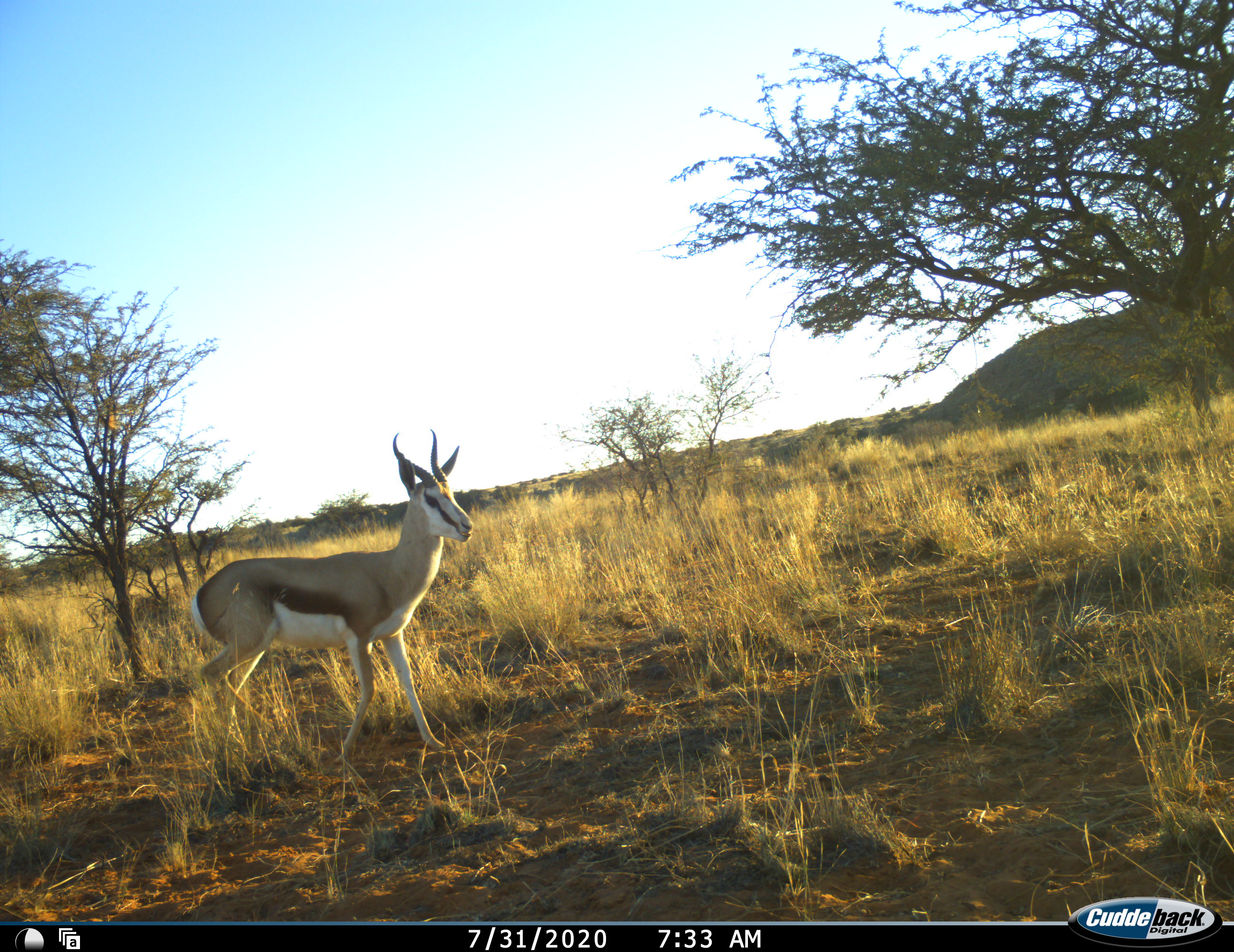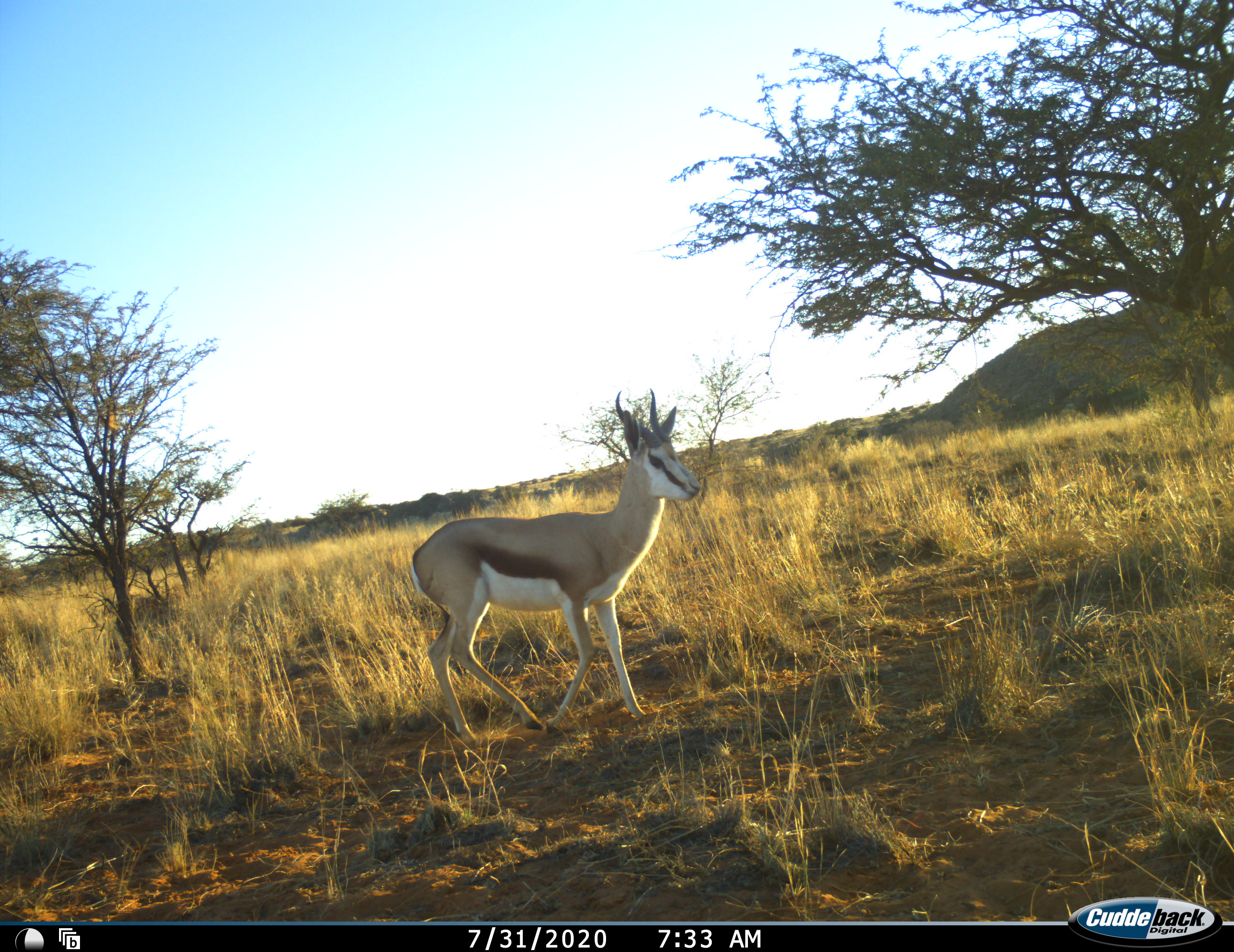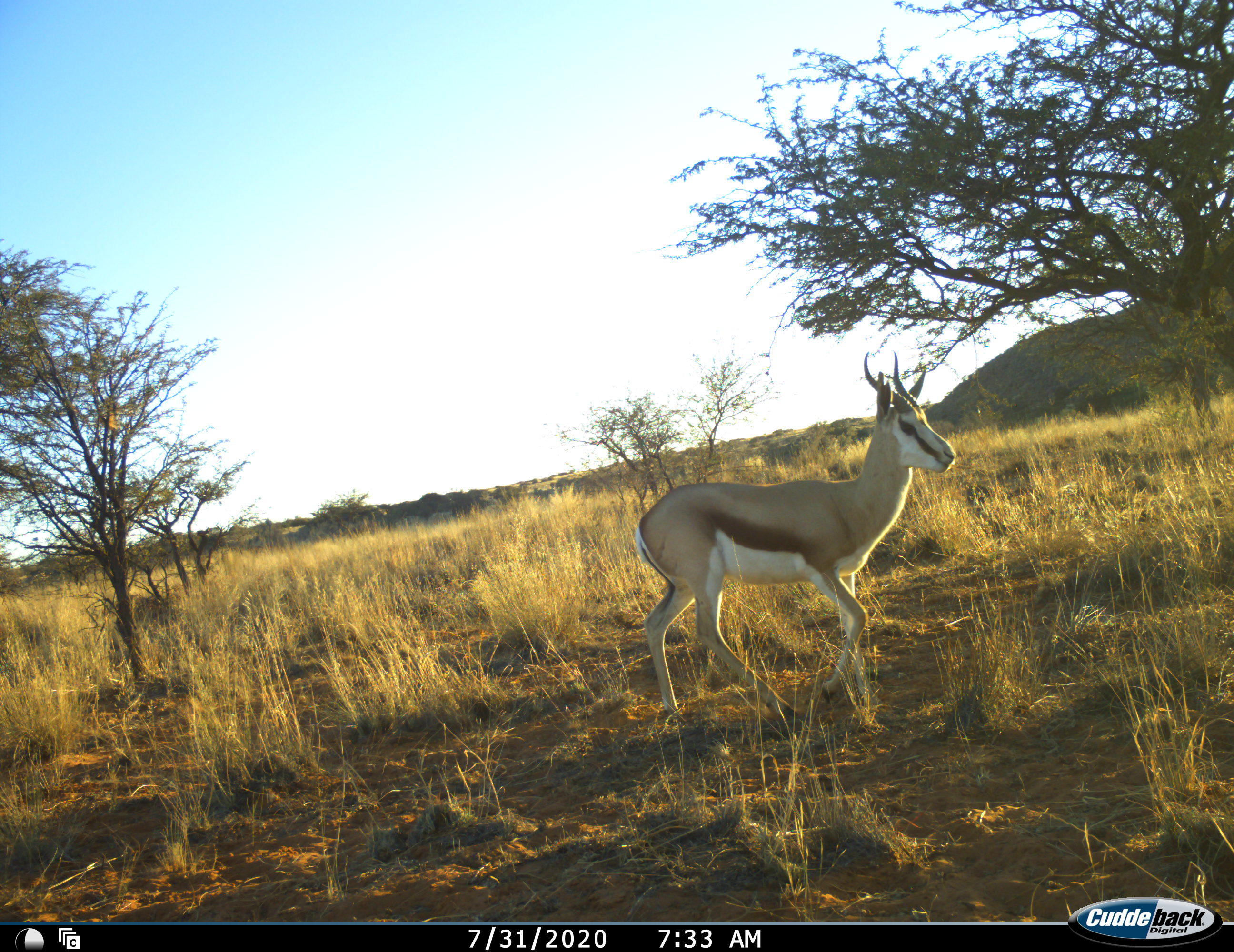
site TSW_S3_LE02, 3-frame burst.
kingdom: Animalia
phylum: Chordata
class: Mammalia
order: Artiodactyla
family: Bovidae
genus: Antidorcas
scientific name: Antidorcas marsupialis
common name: springbok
Springbok (Antidorcas marsupialis), count 1. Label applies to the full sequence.